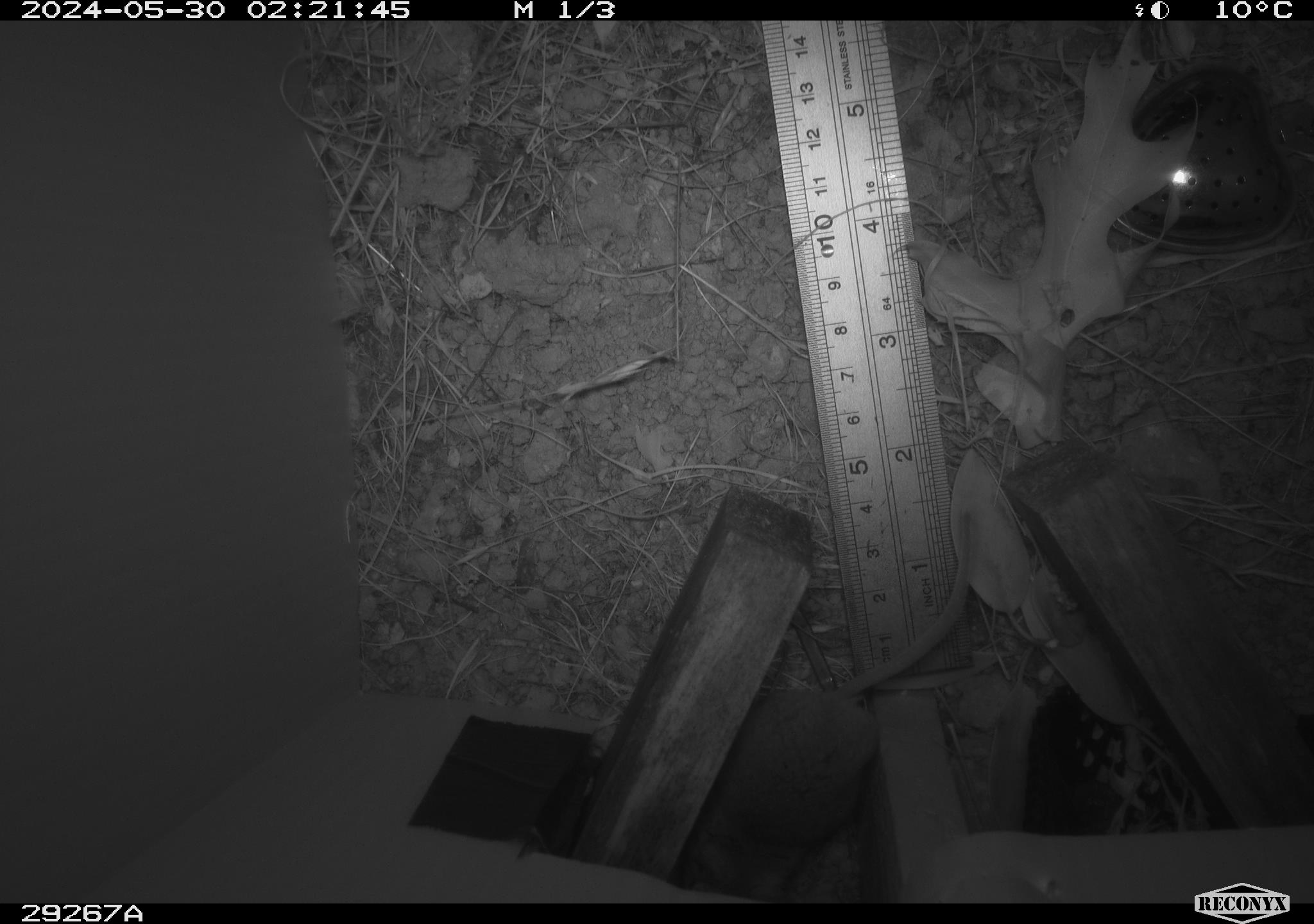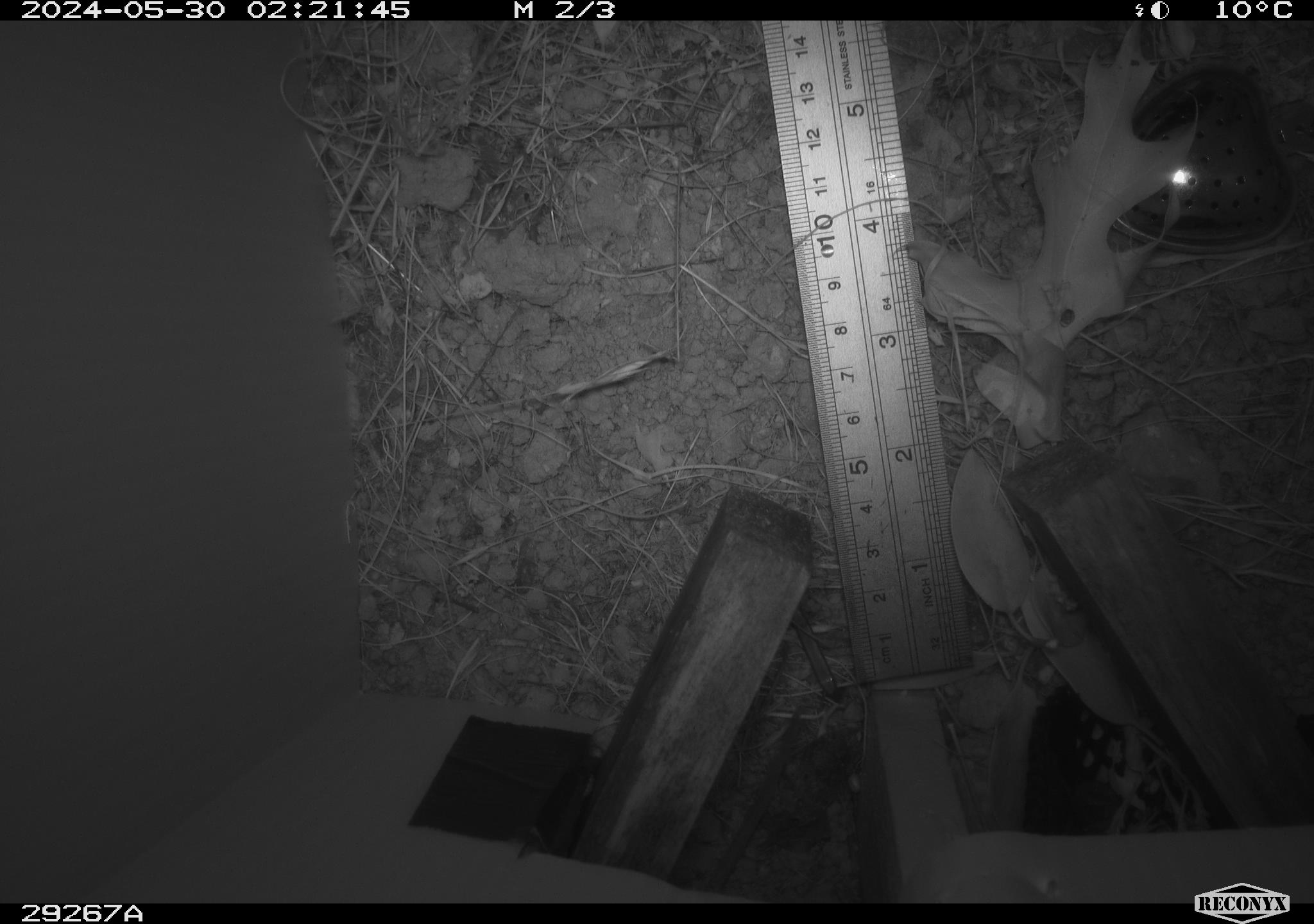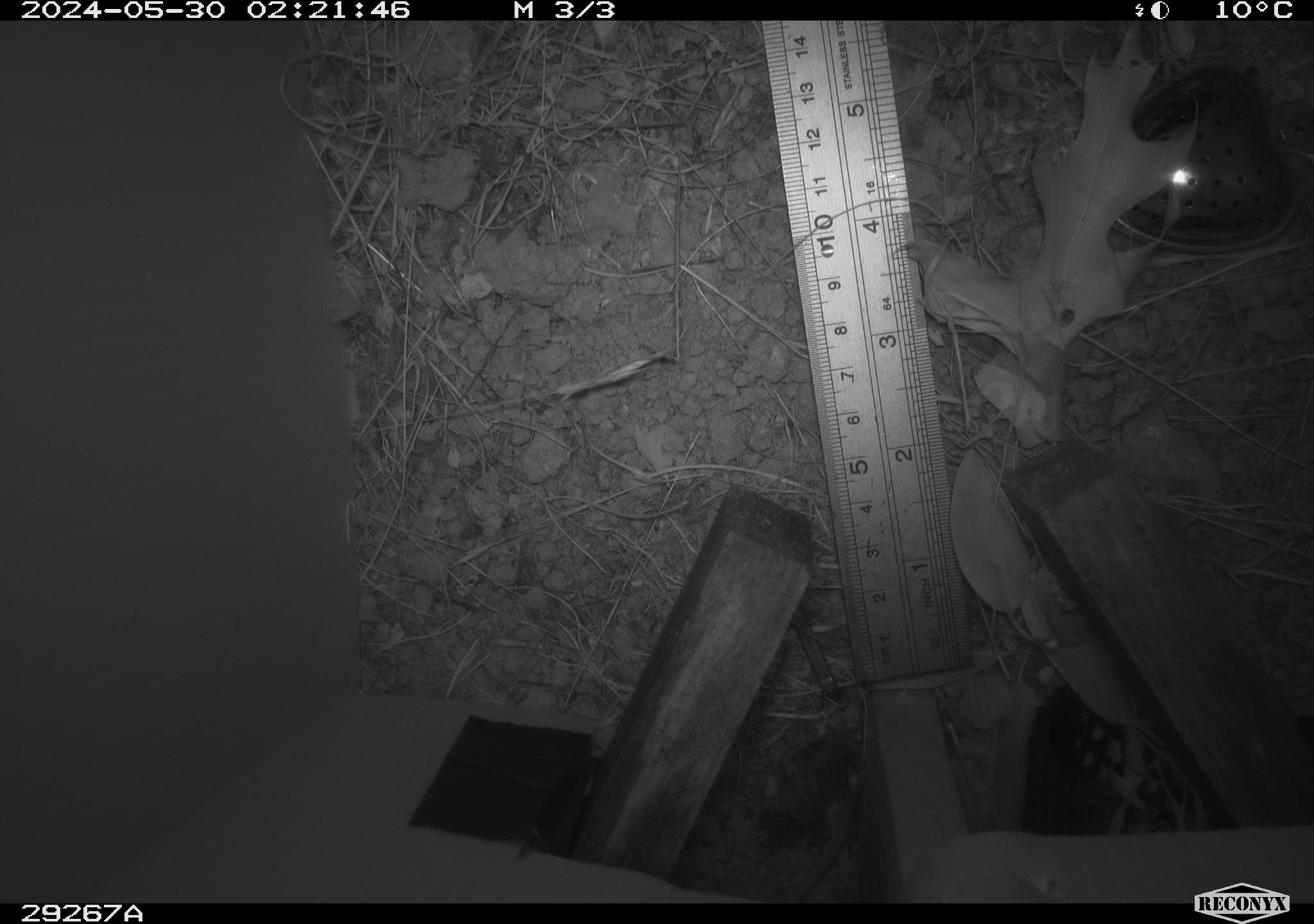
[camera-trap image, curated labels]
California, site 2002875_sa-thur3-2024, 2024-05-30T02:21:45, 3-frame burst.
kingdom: Animalia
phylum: Chordata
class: Mammalia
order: Rodentia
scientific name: Rodentia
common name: rodent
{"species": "rodent (Rodentia)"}